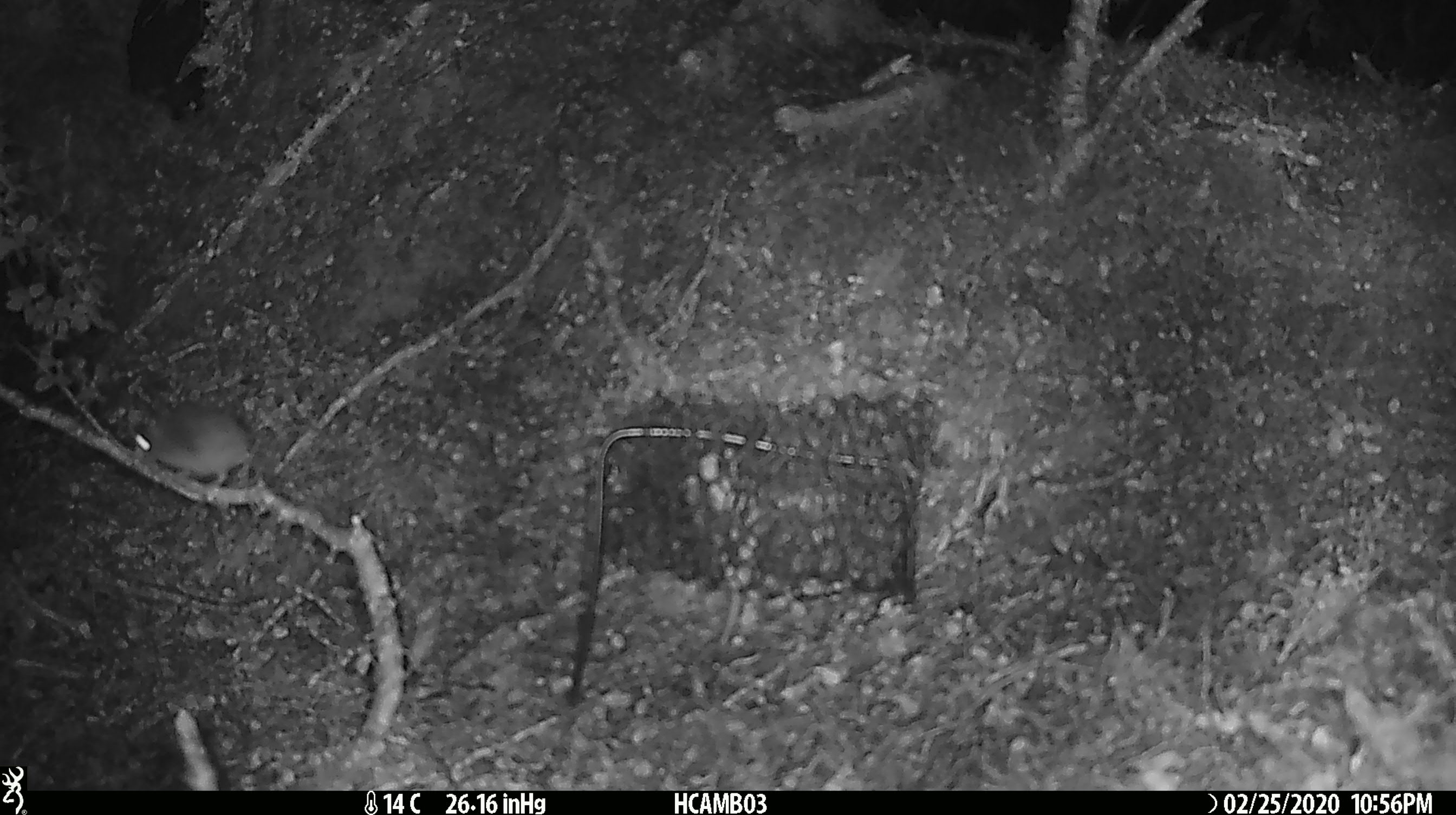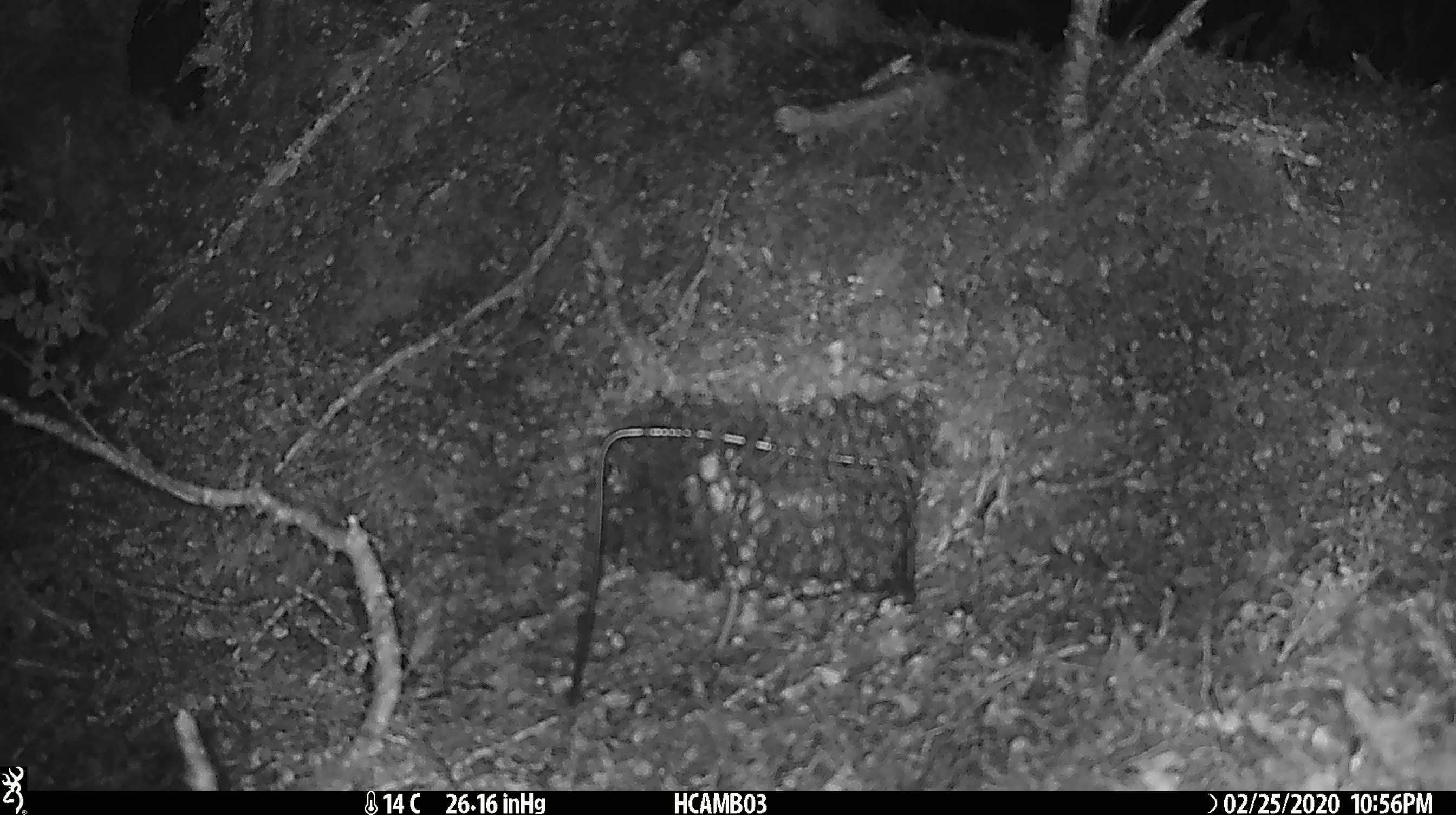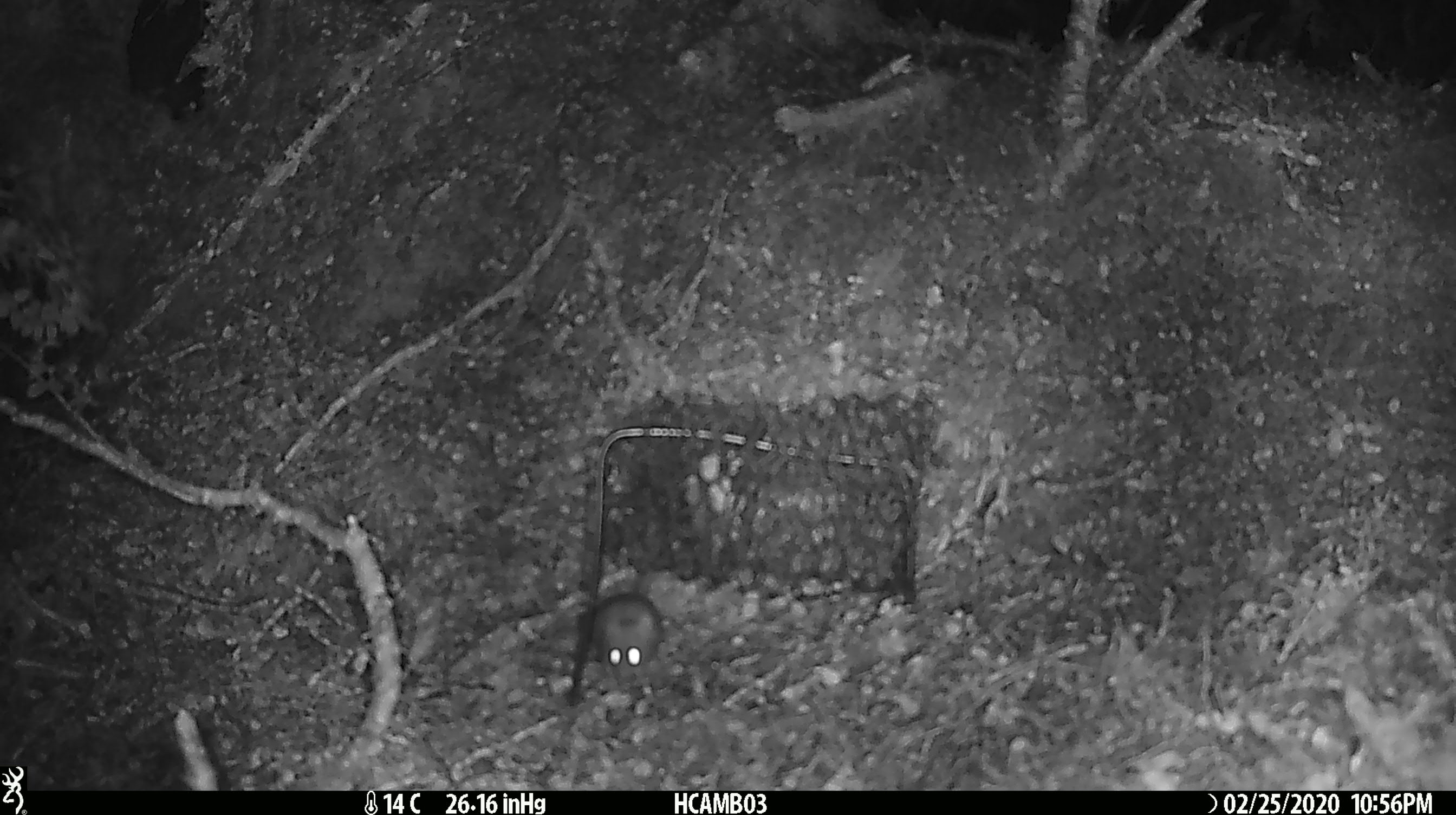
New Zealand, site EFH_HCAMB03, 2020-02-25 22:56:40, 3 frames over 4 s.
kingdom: Animalia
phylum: Chordata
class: Mammalia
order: Rodentia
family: Muridae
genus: Mus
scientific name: Mus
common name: mouse